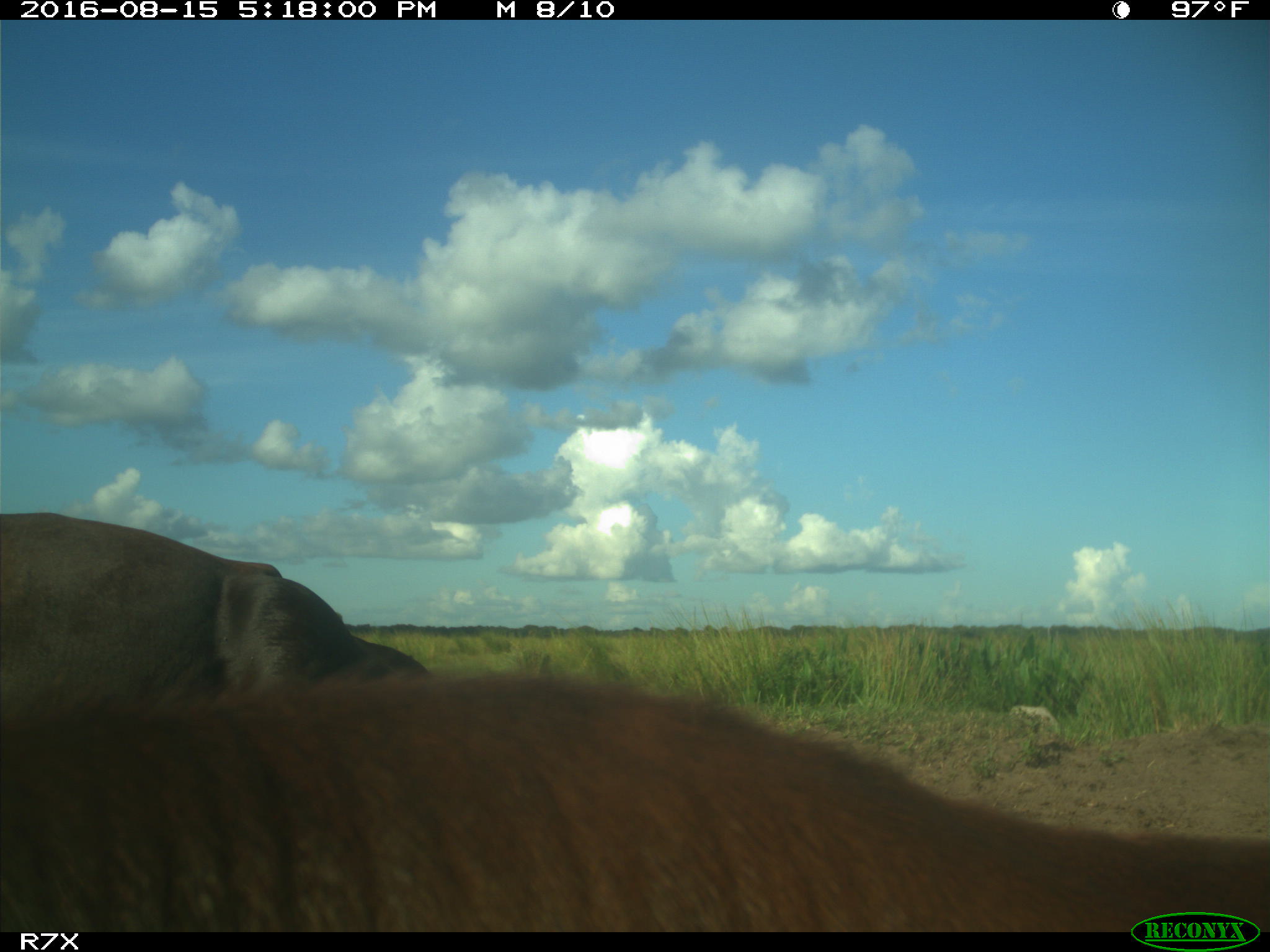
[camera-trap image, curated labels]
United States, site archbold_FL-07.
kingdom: Animalia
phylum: Chordata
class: Mammalia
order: Artiodactyla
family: Bovidae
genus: Bos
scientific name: Bos taurus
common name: domestic cow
Bos taurus (domestic cow).